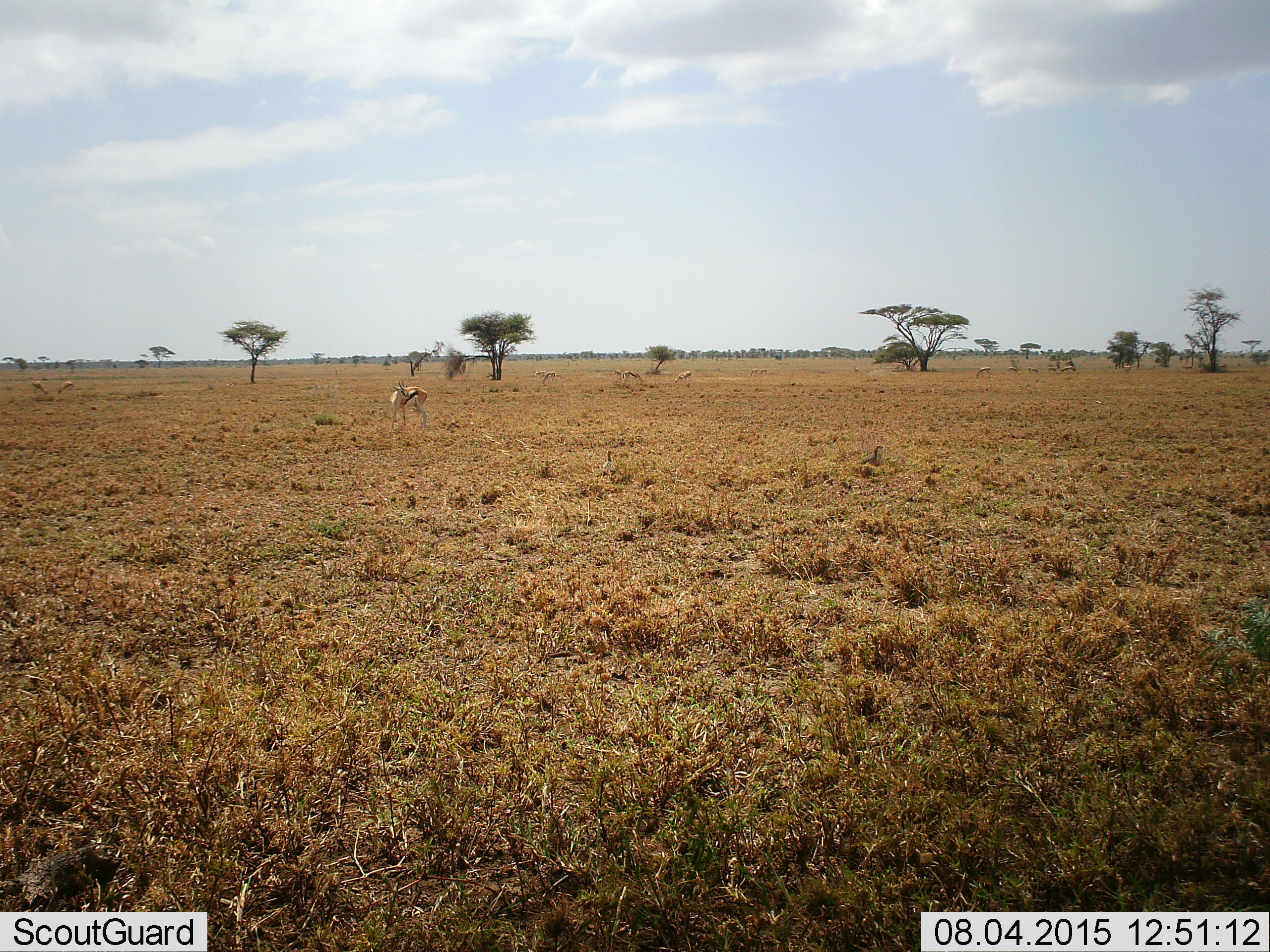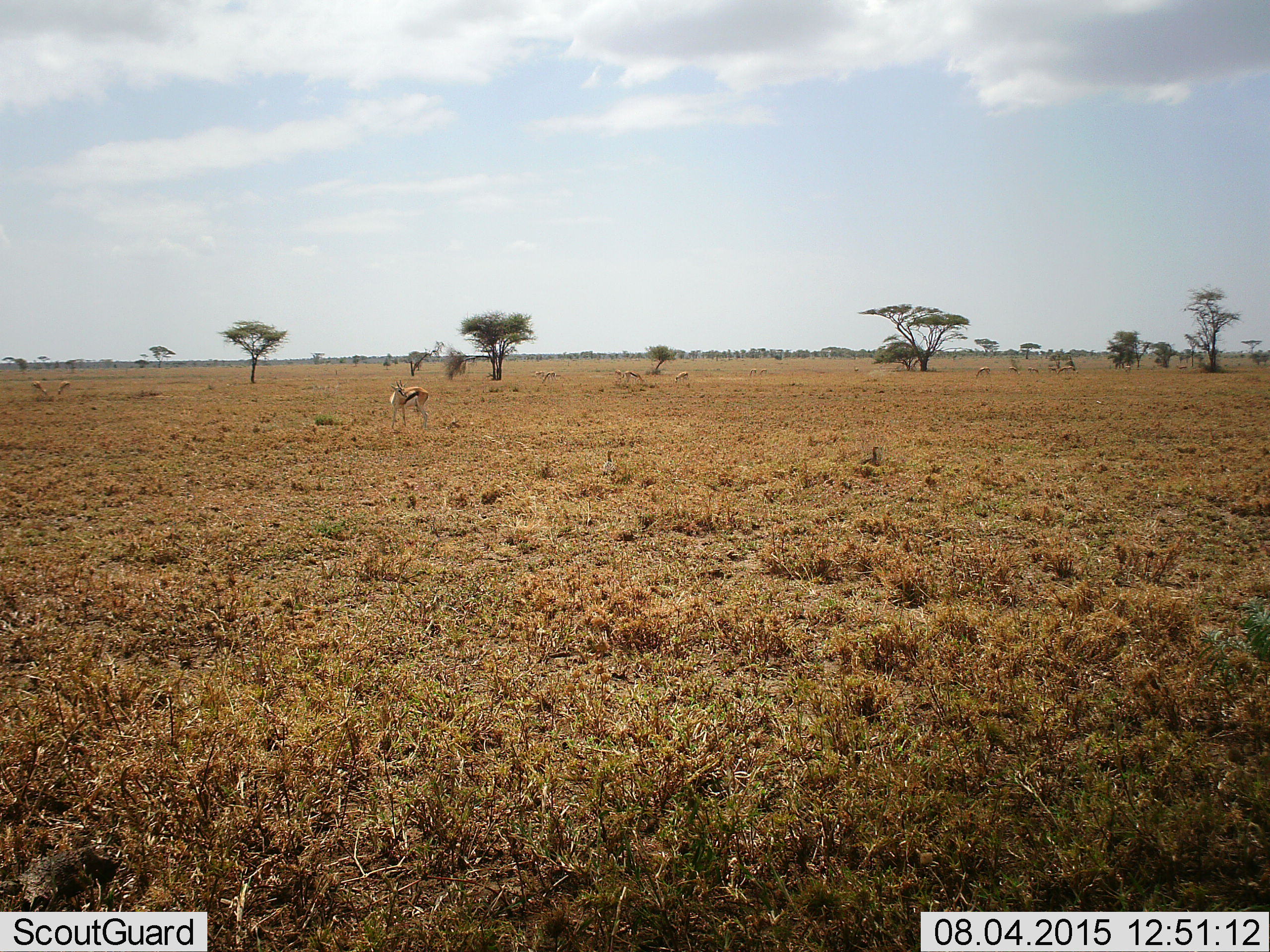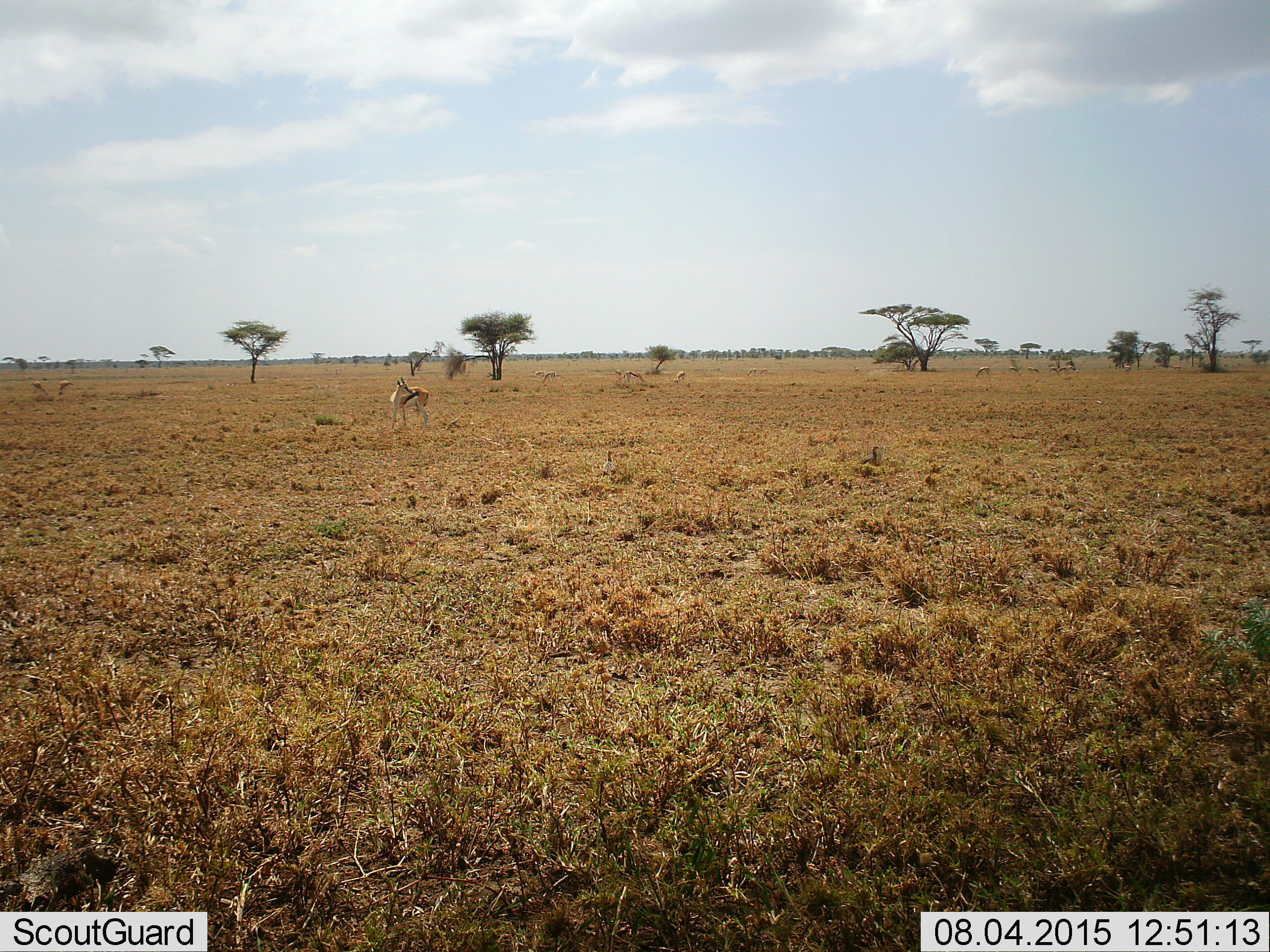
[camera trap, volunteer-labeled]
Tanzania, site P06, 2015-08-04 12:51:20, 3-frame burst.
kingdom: Animalia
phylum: Chordata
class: Mammalia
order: Artiodactyla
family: Bovidae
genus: Eudorcas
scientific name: Eudorcas thomsonii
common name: thomson's gazelle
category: gazellethomsons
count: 11-50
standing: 75%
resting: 0%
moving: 38%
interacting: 0%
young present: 12%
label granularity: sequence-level